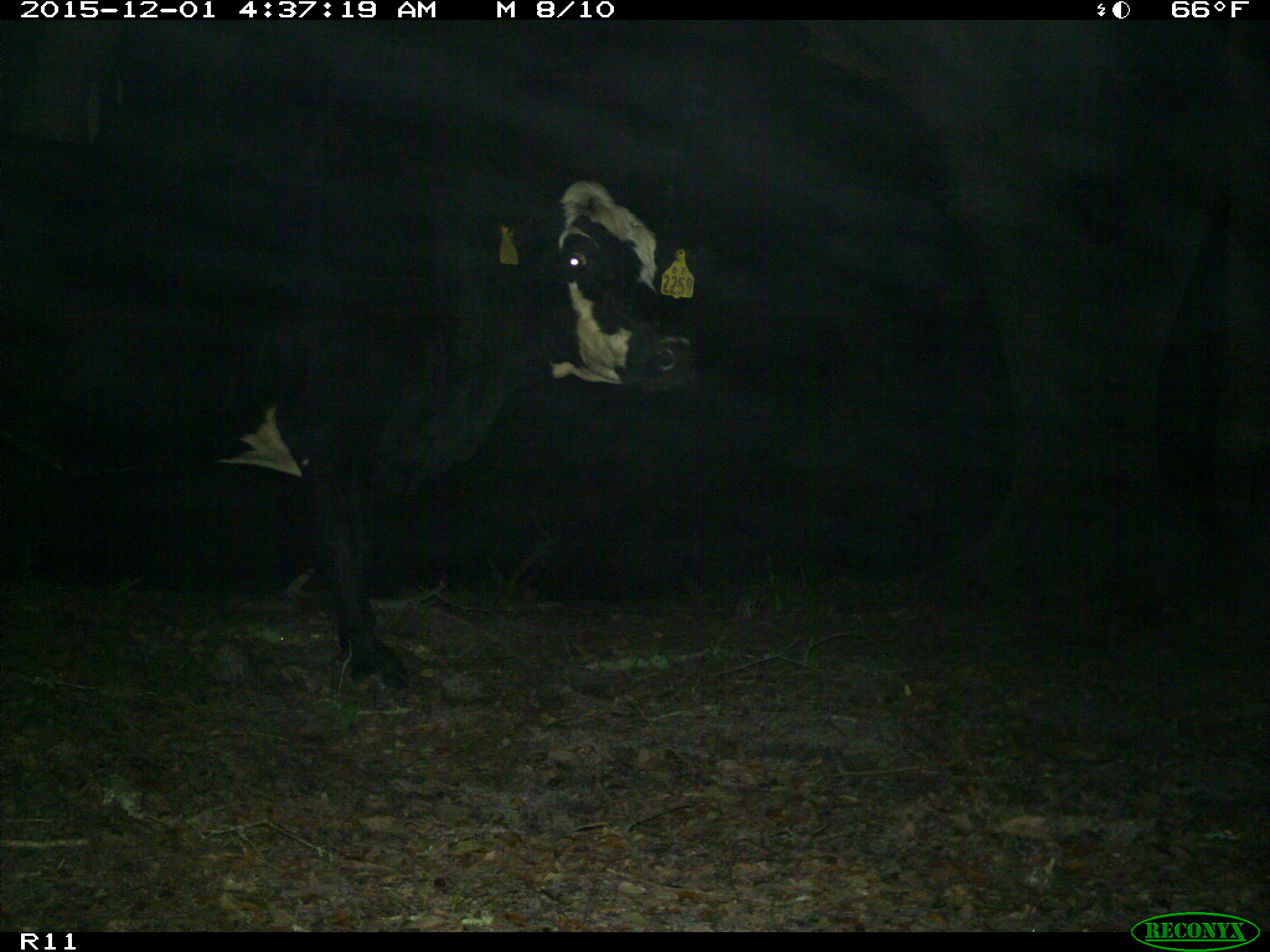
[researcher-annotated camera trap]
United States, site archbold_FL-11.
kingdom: Animalia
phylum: Chordata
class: Mammalia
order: Artiodactyla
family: Bovidae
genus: Bos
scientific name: Bos taurus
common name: domestic cow